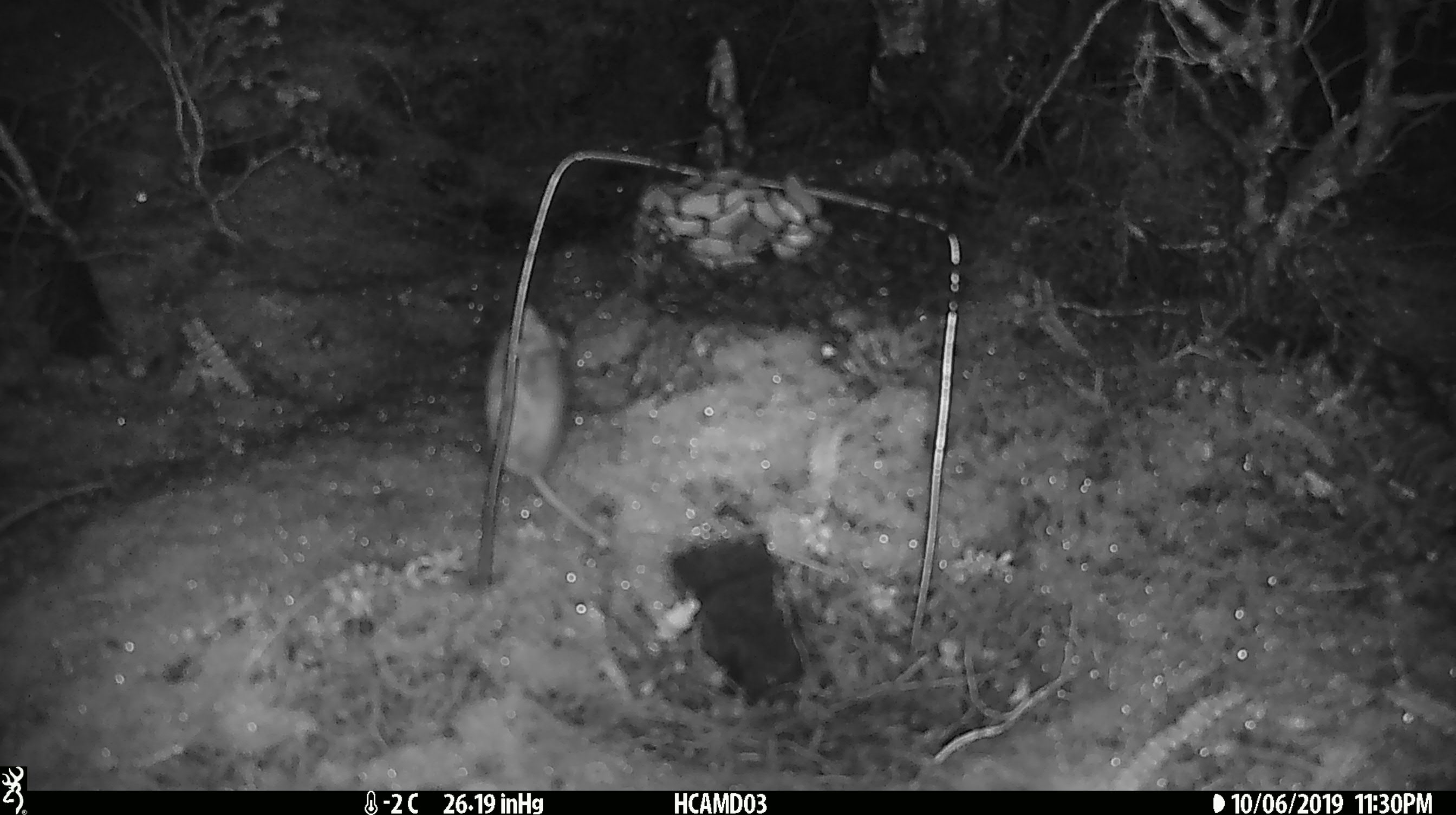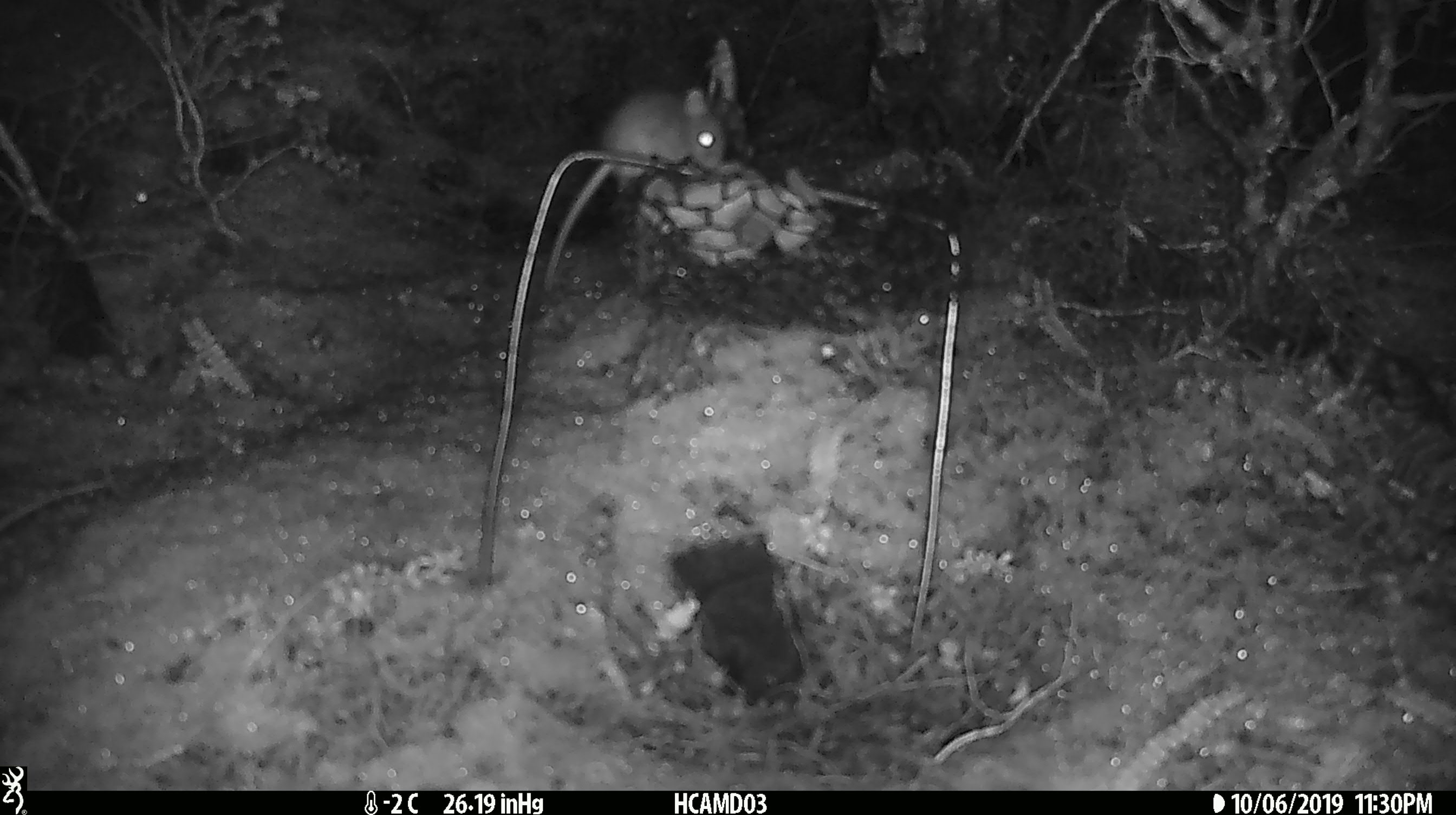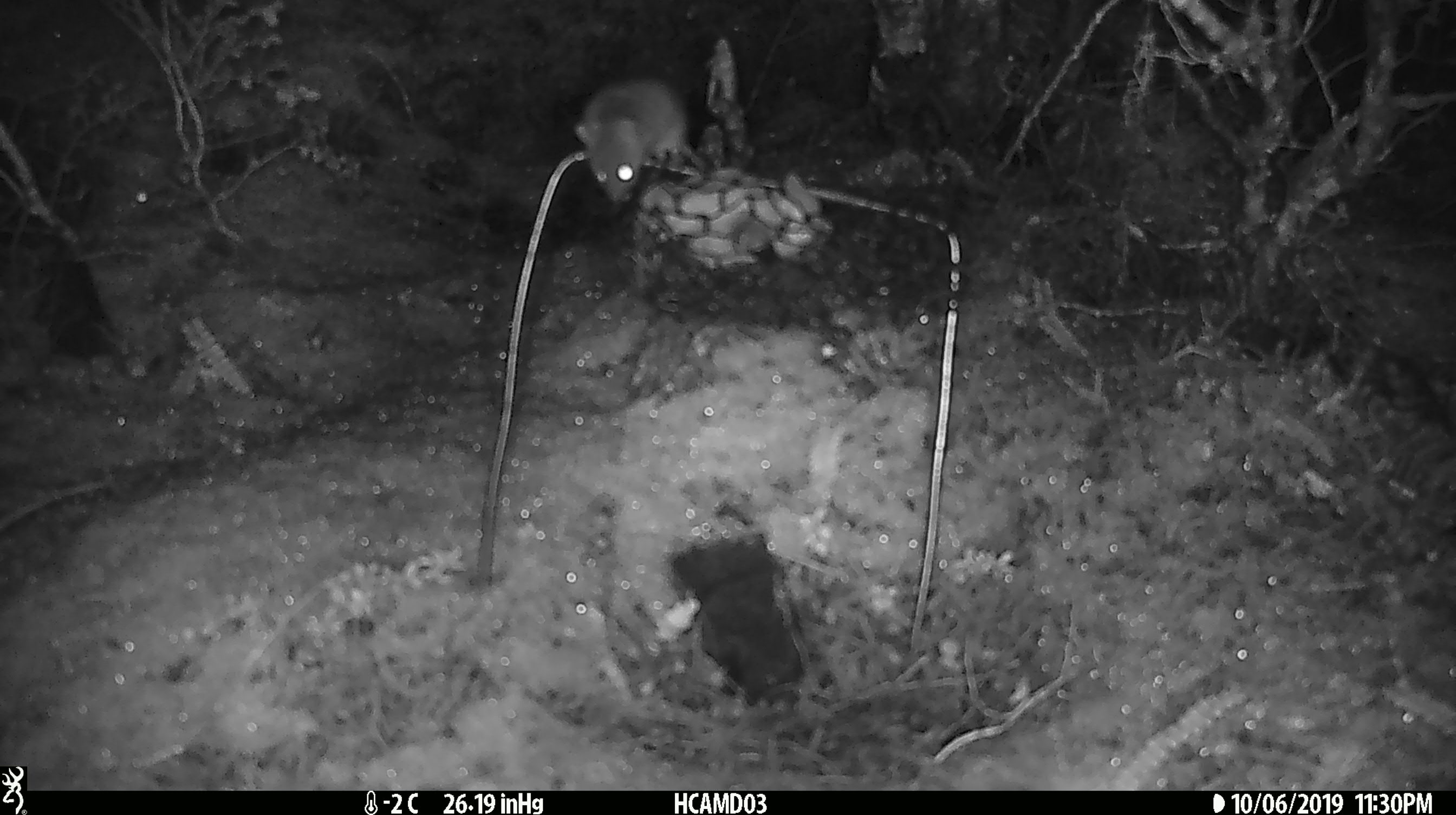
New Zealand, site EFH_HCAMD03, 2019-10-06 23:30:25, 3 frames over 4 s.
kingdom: Animalia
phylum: Chordata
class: Mammalia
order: Rodentia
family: Muridae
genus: Mus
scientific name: Mus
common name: mouse